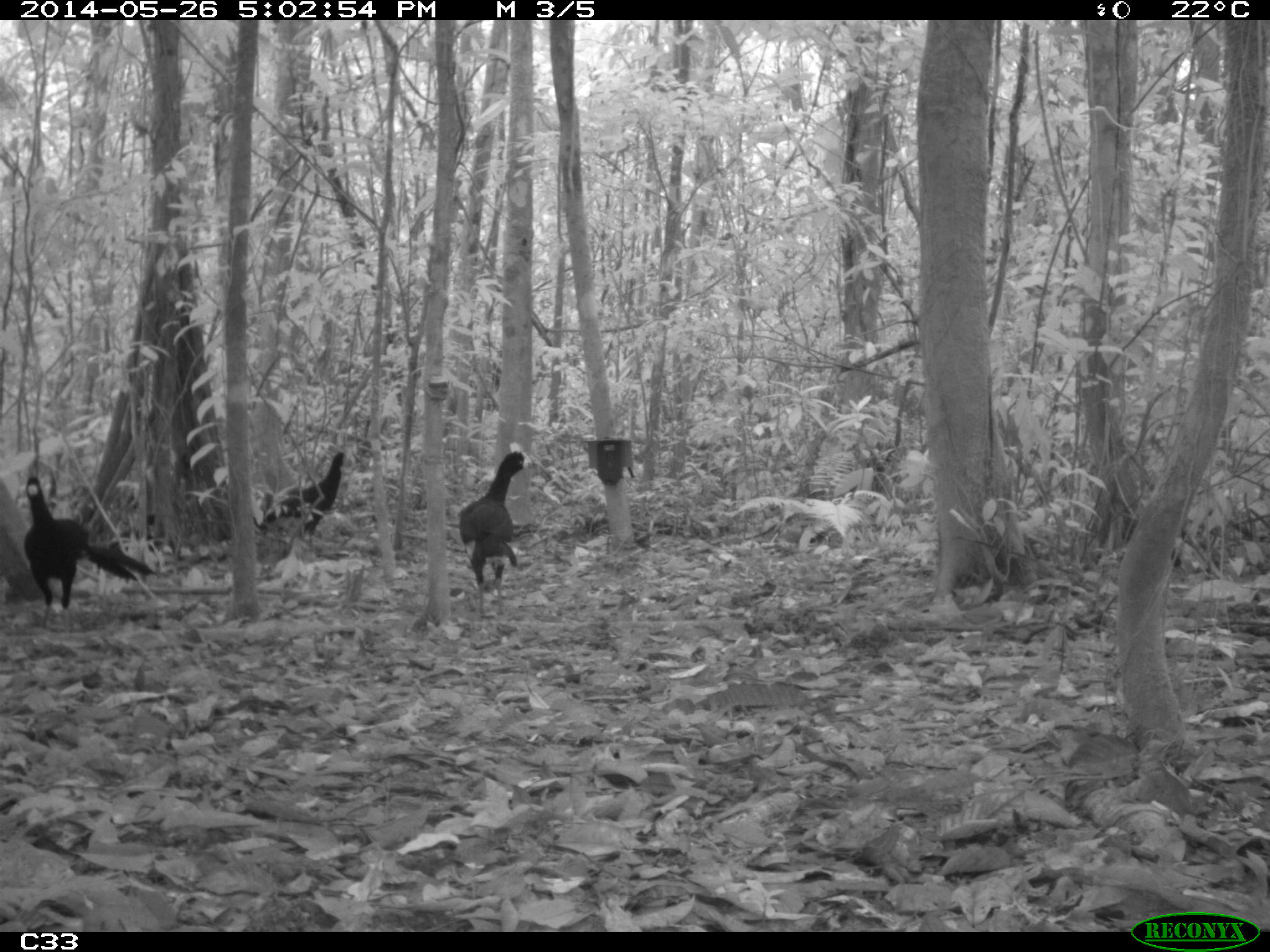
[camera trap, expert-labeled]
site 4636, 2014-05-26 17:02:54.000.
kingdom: Animalia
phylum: Chordata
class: Aves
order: Galliformes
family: Cracidae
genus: Crax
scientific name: Crax alector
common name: black curassow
Crax alector (black curassow), count 4, age adult.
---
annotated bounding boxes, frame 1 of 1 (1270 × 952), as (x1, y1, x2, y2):
crax alector: (19, 475, 157, 633); (452, 449, 528, 614); (261, 450, 347, 535)